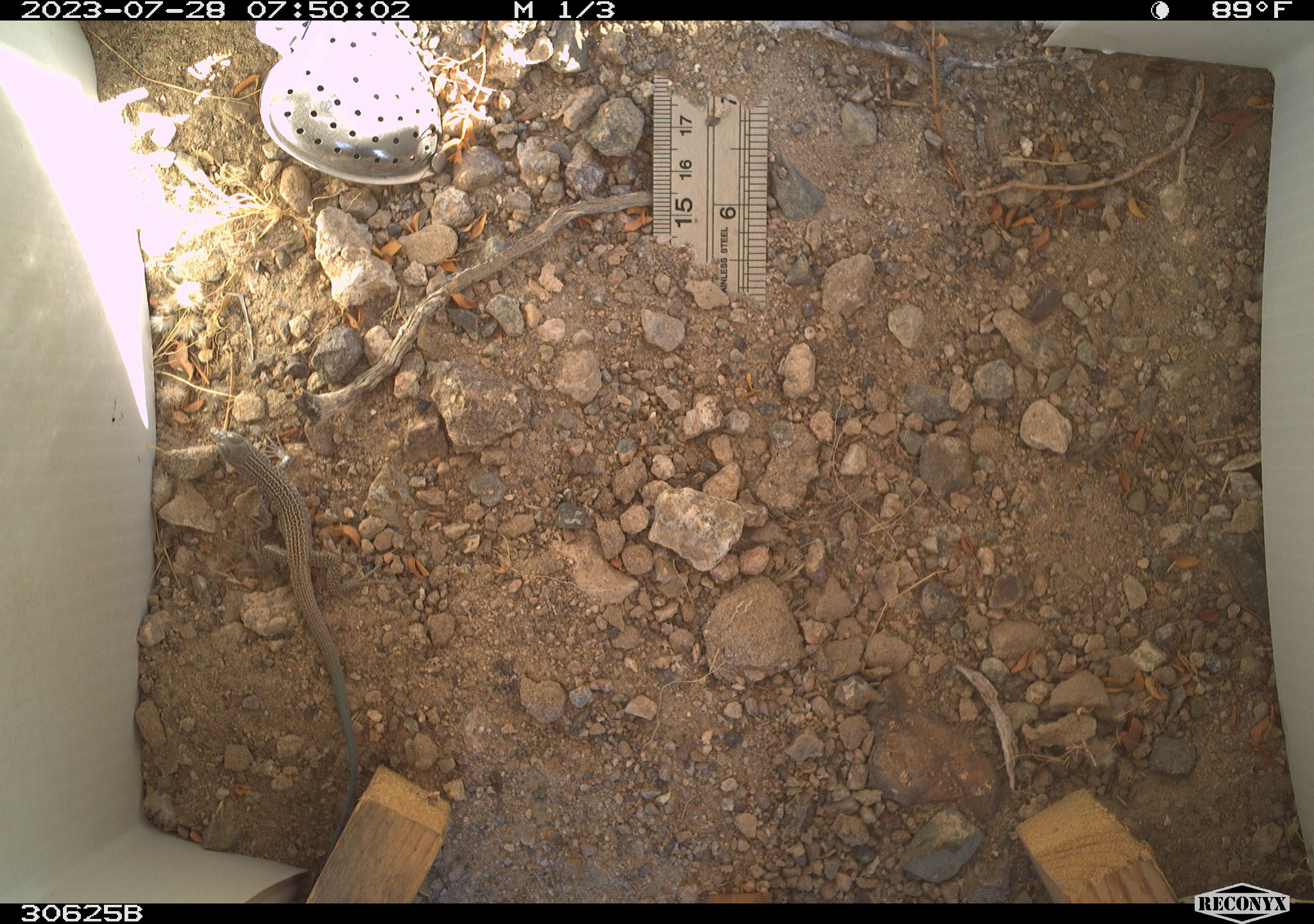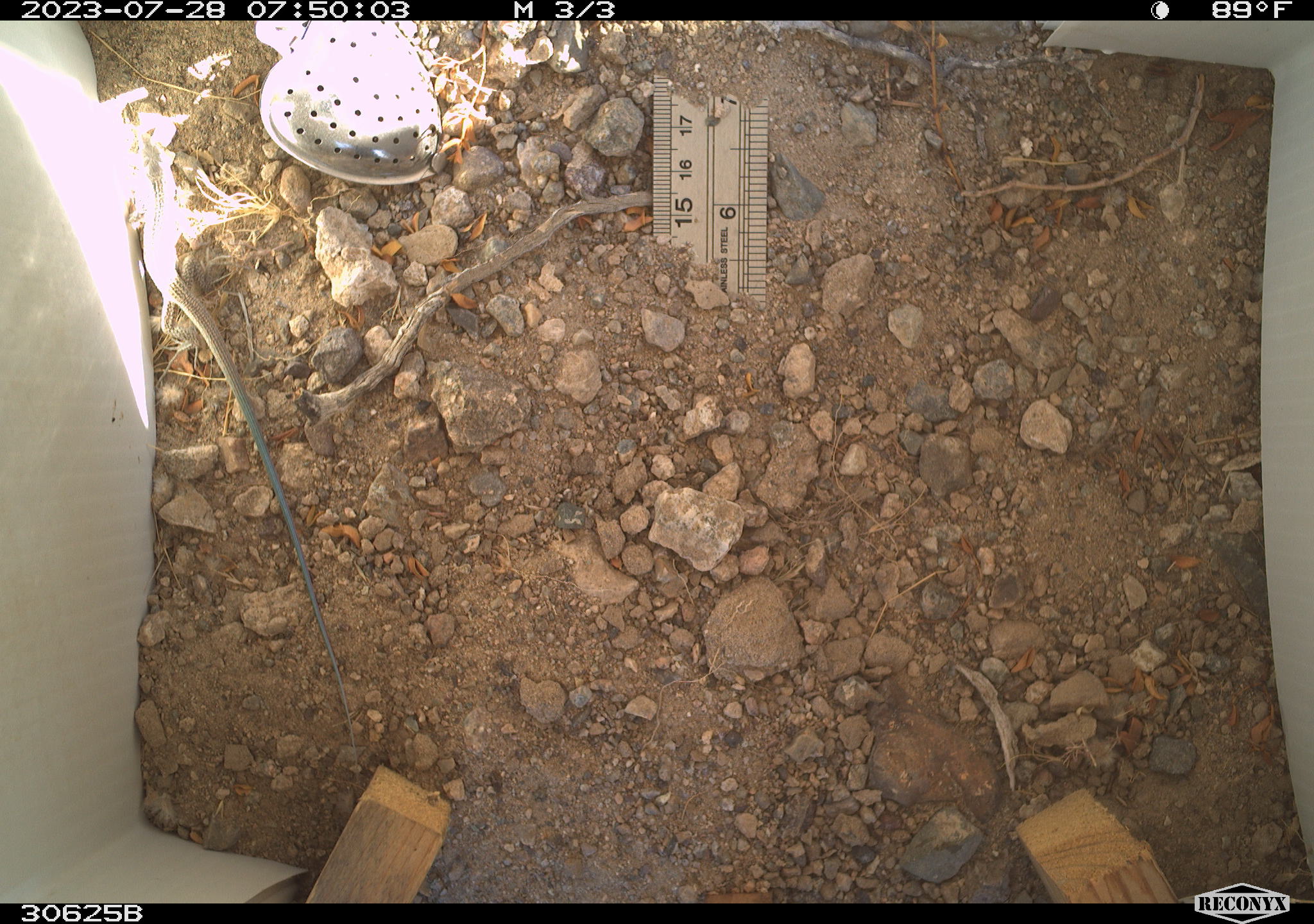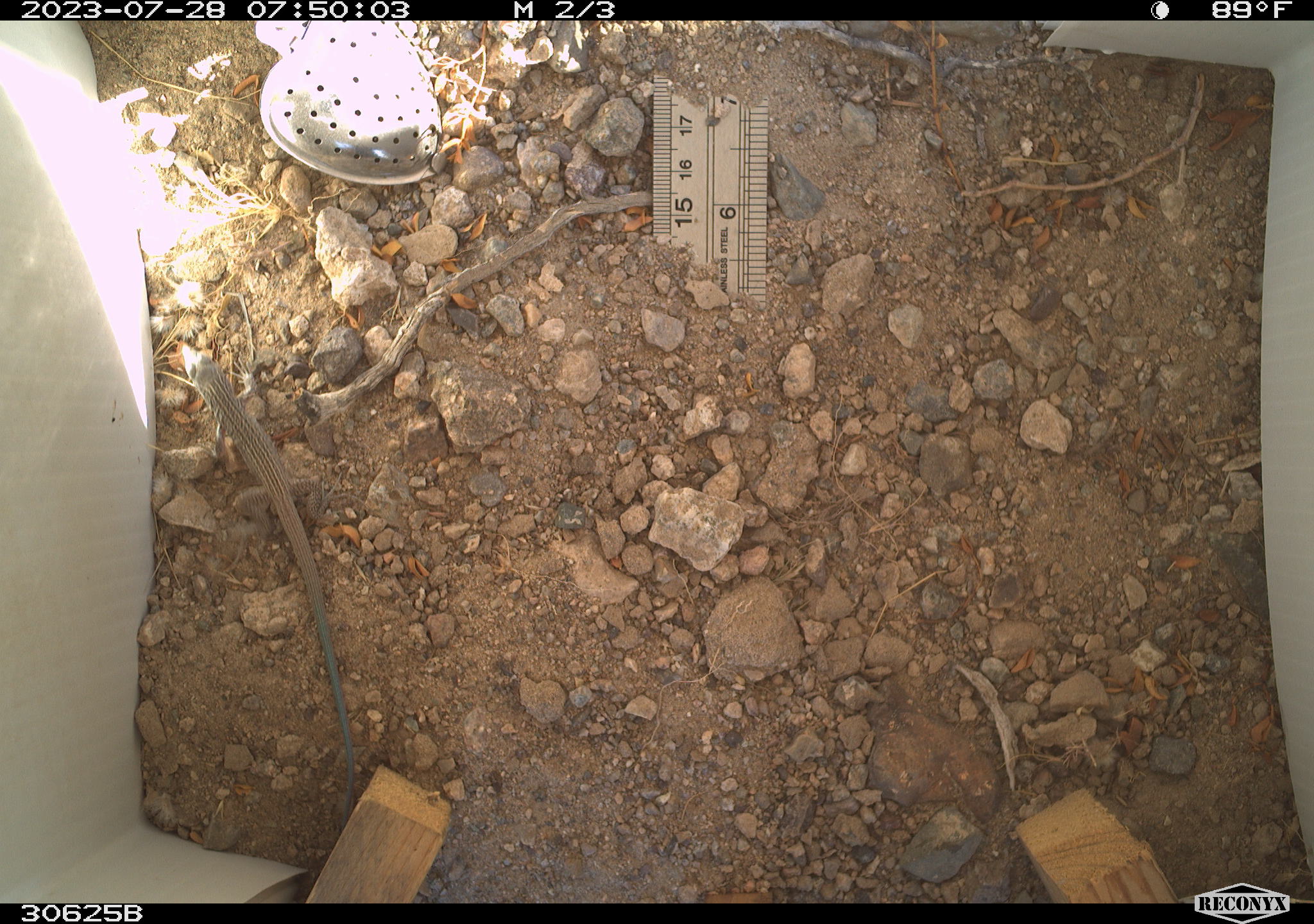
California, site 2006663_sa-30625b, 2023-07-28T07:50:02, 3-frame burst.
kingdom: Animalia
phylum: Chordata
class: Reptilia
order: Squamata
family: Teiidae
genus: Aspidoscelis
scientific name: Aspidoscelis tigris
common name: western whiptail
Western whiptail (Aspidoscelis tigris).